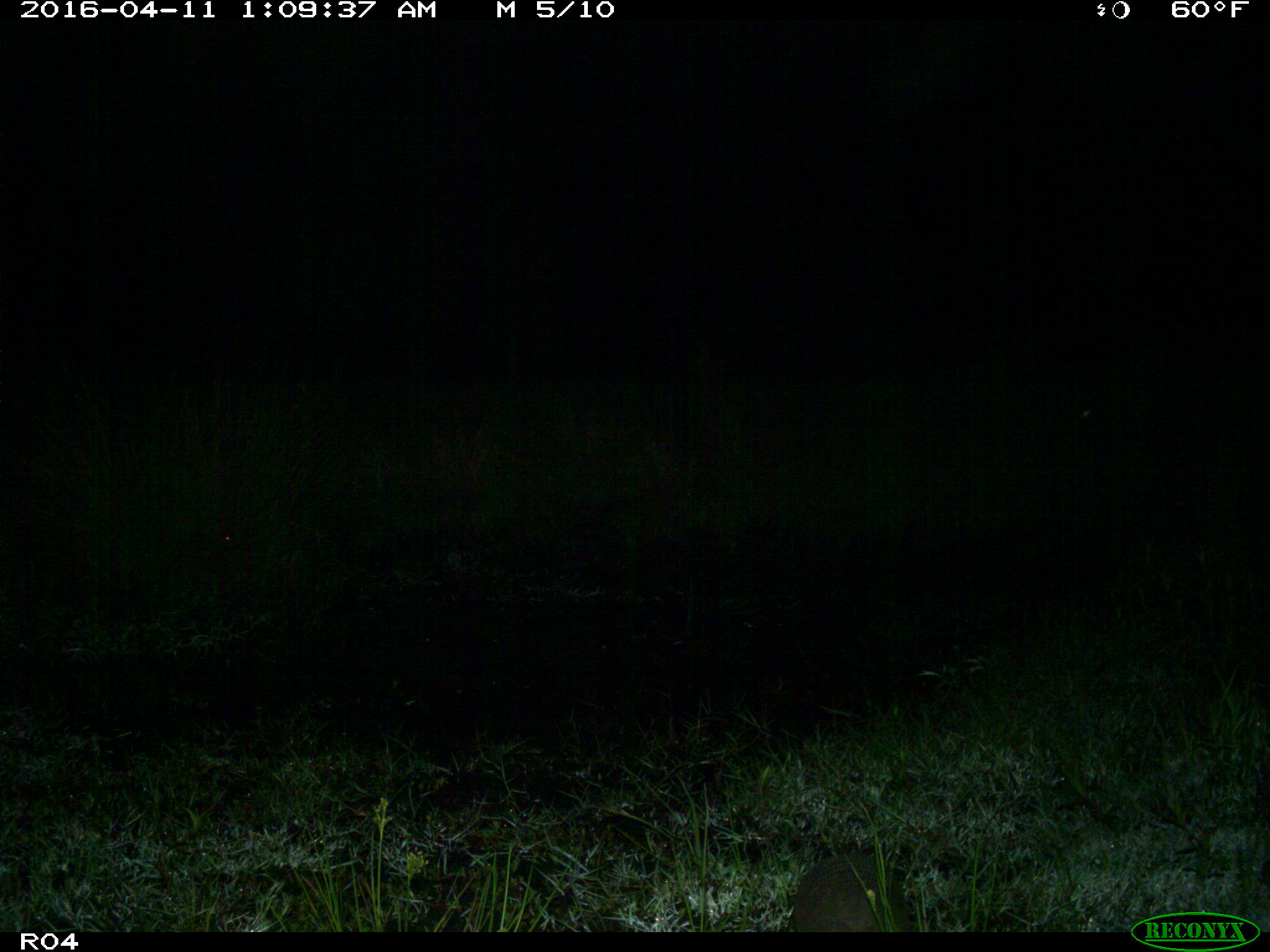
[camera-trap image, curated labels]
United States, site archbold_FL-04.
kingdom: Animalia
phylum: Chordata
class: Mammalia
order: Cingulata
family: Dasypodidae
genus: Dasypus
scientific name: Dasypus novemcinctus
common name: nine-banded armadillo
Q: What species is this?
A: Dasypus novemcinctus (nine-banded armadillo).